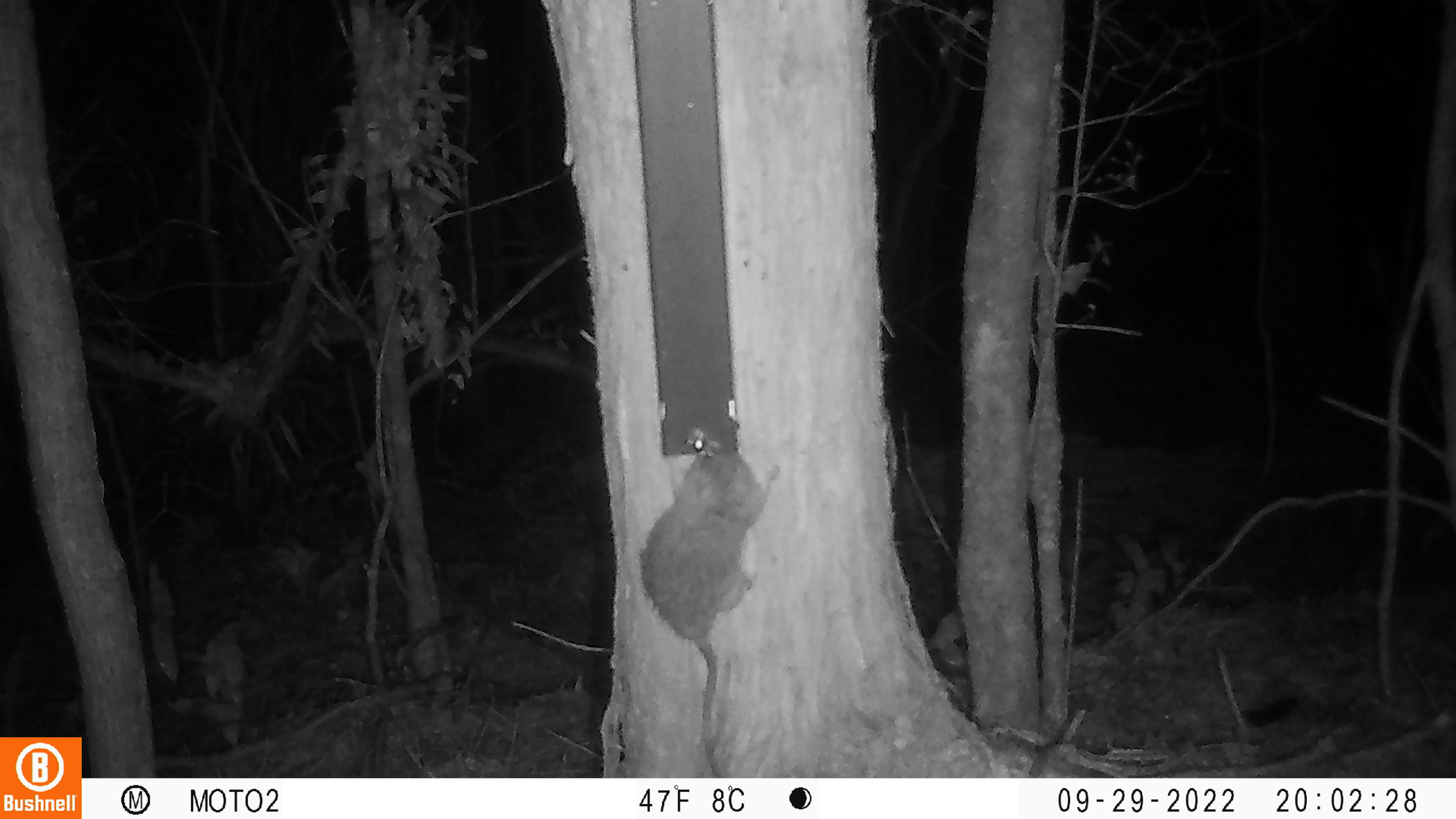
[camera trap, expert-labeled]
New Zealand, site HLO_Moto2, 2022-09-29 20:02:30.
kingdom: Animalia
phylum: Chordata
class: Mammalia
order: Rodentia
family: Muridae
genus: Rattus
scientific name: Rattus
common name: rat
Rat (Rattus).